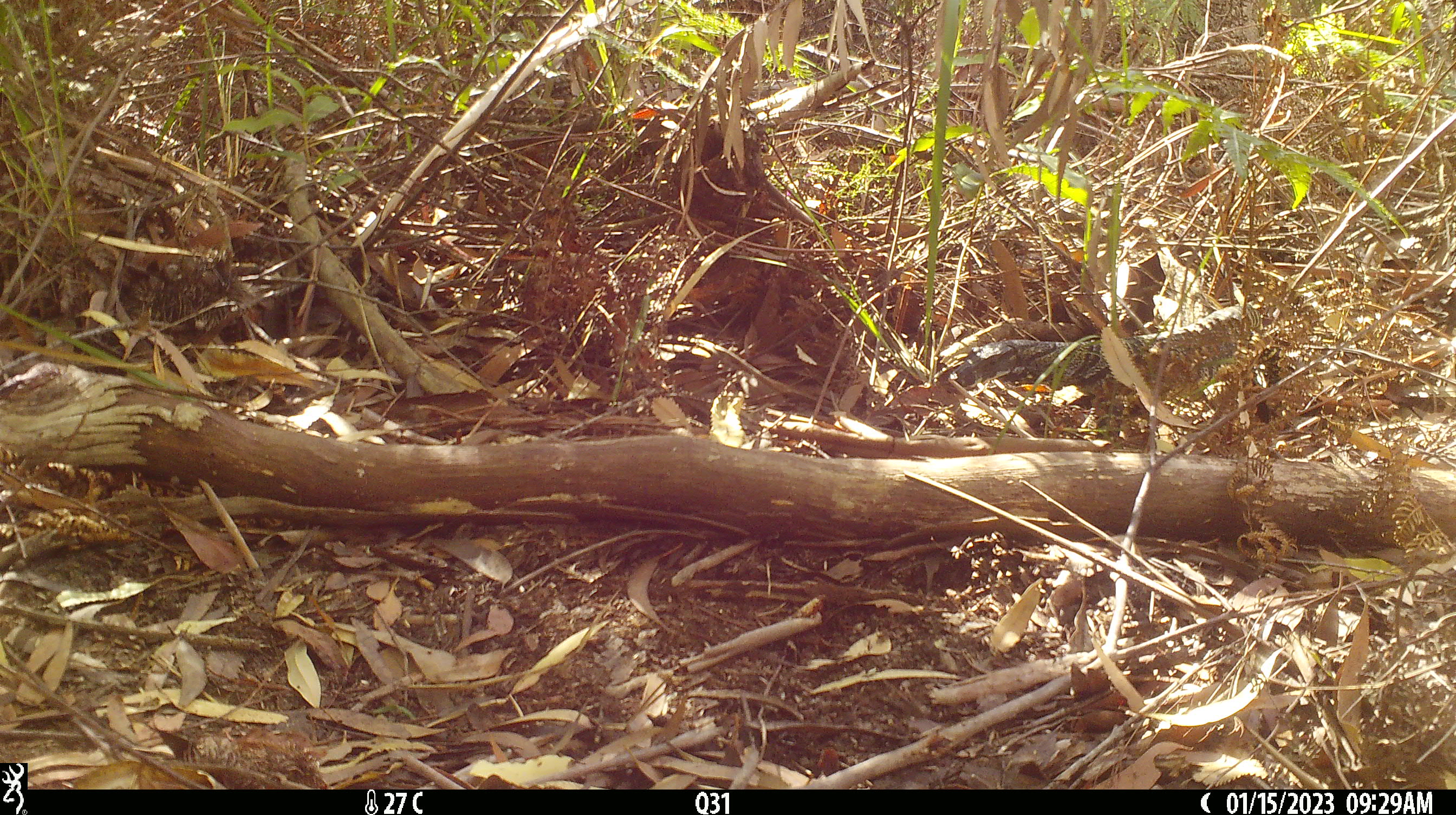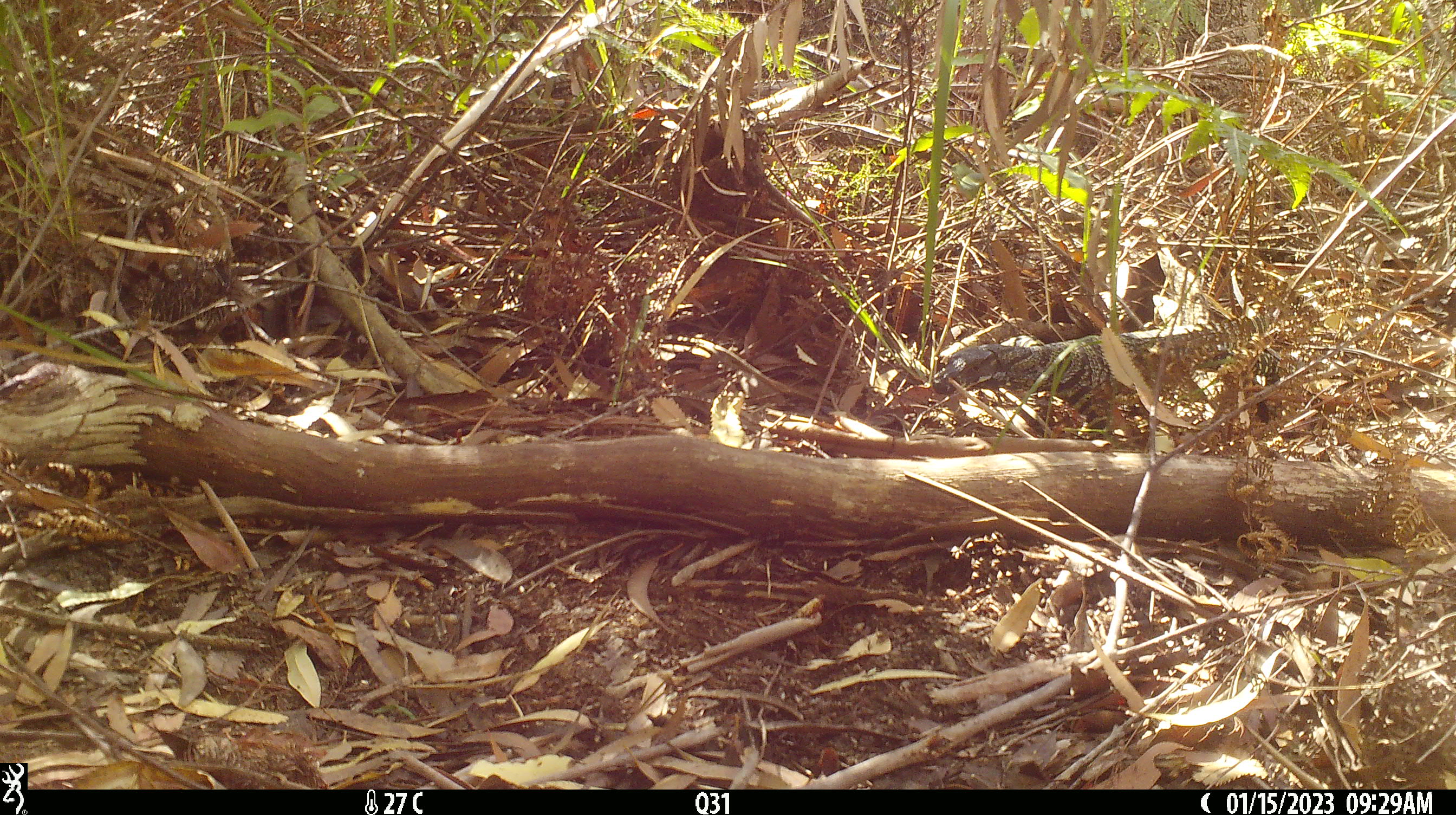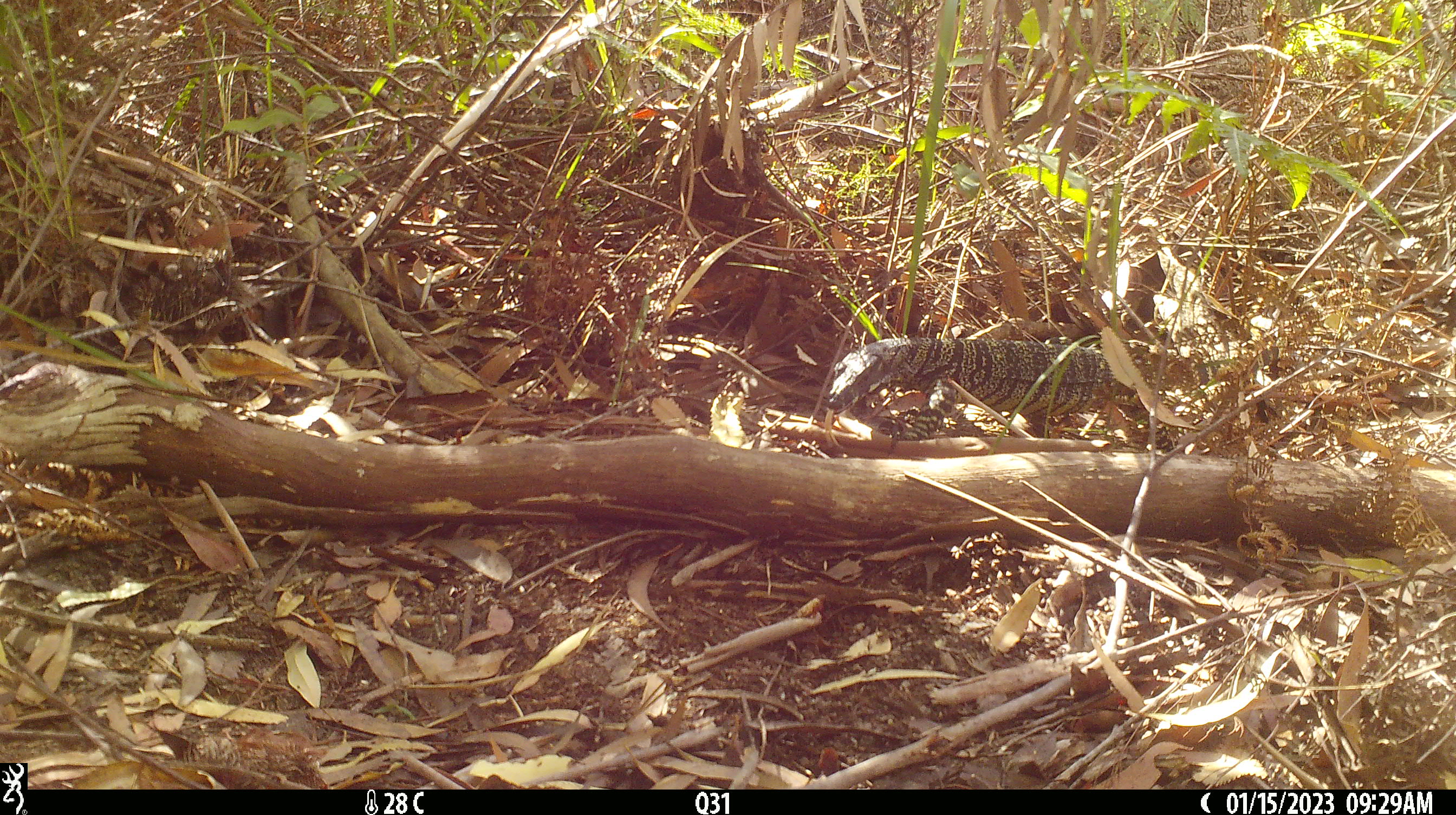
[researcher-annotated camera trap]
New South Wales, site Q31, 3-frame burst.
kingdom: Animalia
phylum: Chordata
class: Reptilia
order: Squamata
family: Varanidae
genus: Varanus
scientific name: Varanus varius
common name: lace monitor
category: goanna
Goanna (lace monitor) (Varanus varius).